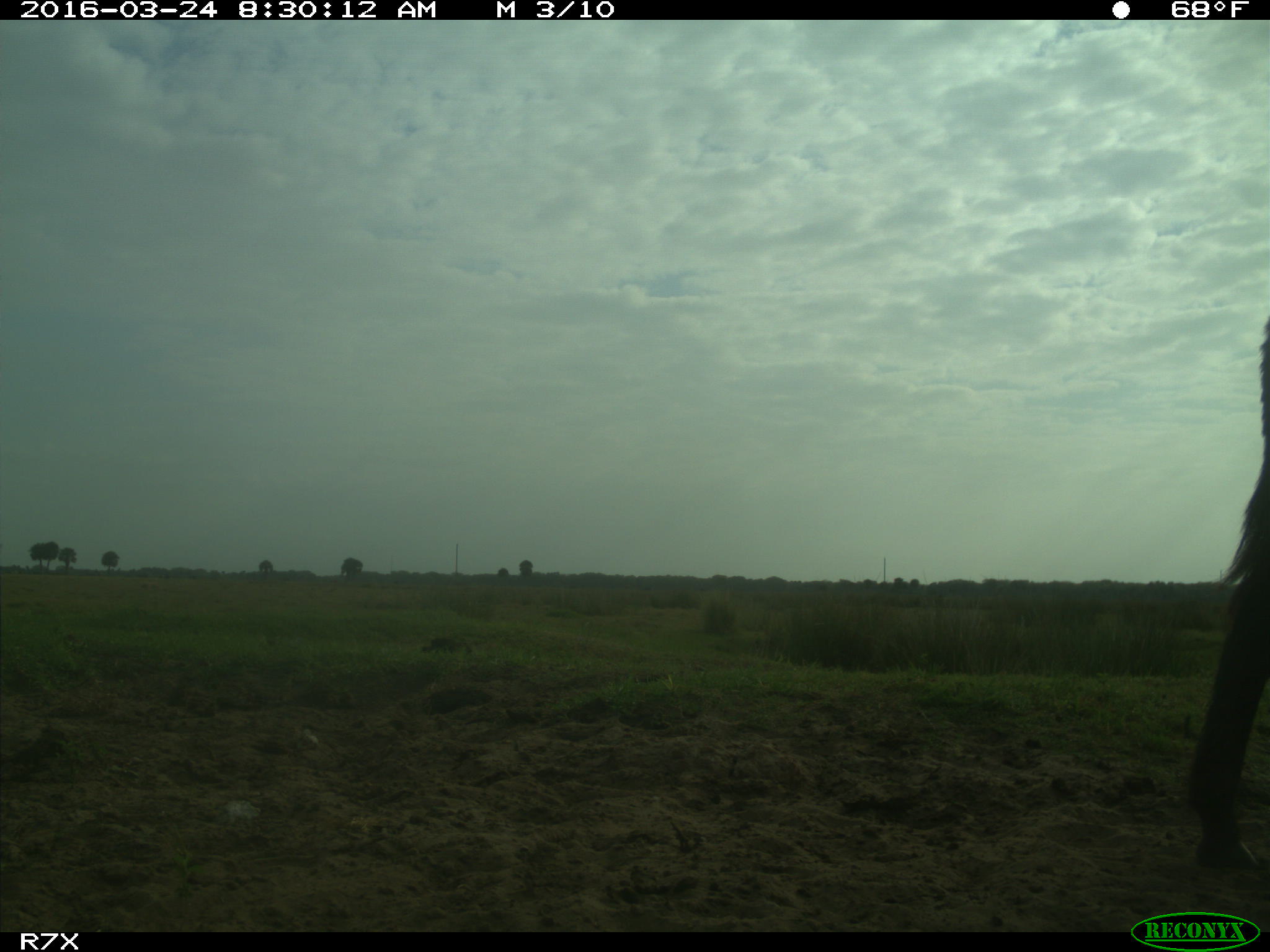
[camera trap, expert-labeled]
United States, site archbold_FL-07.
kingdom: Animalia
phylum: Chordata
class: Mammalia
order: Perissodactyla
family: Equidae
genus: Equus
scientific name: Equus africanus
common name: african wild ass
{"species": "Equus africanus (african wild ass)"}